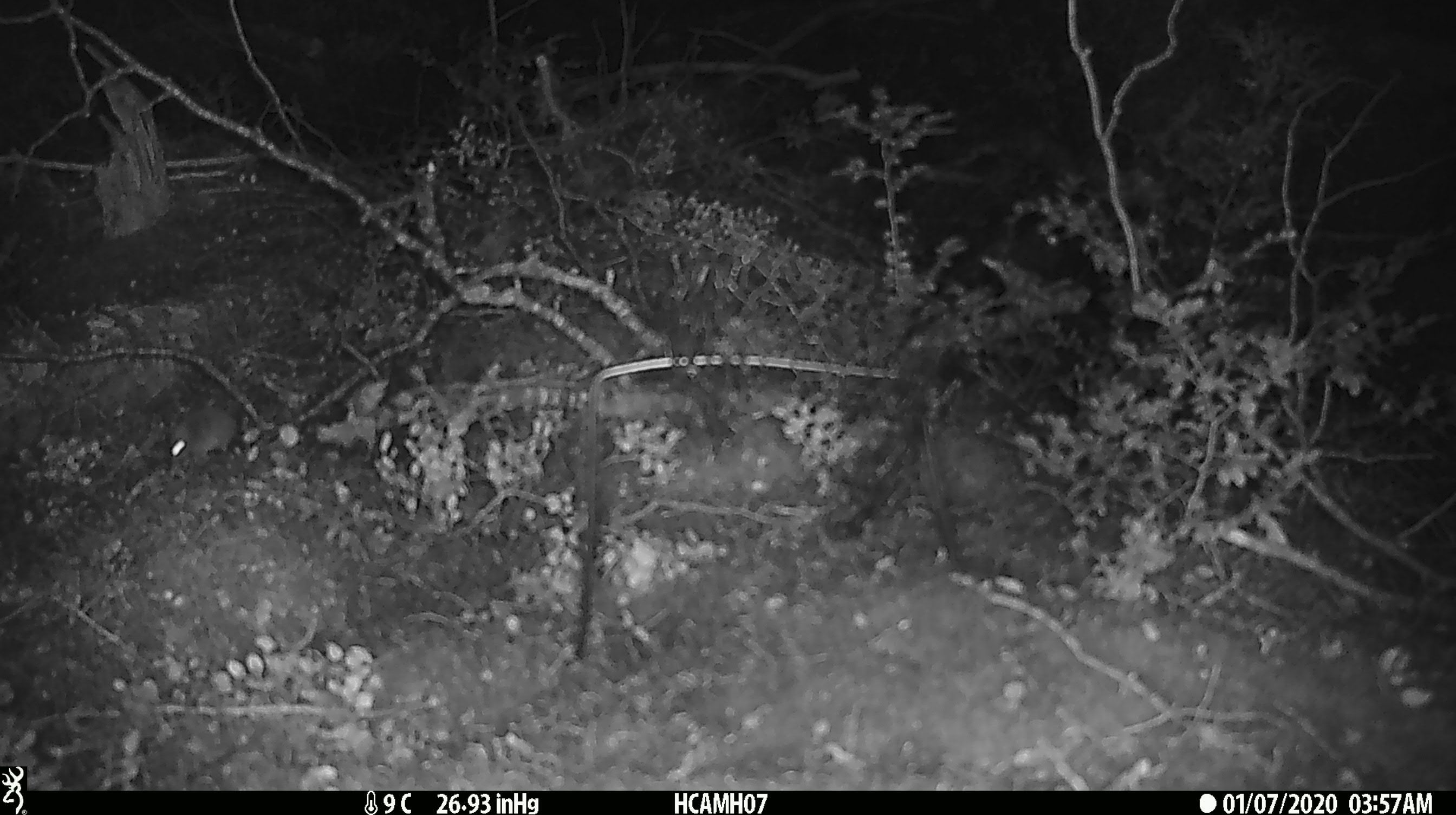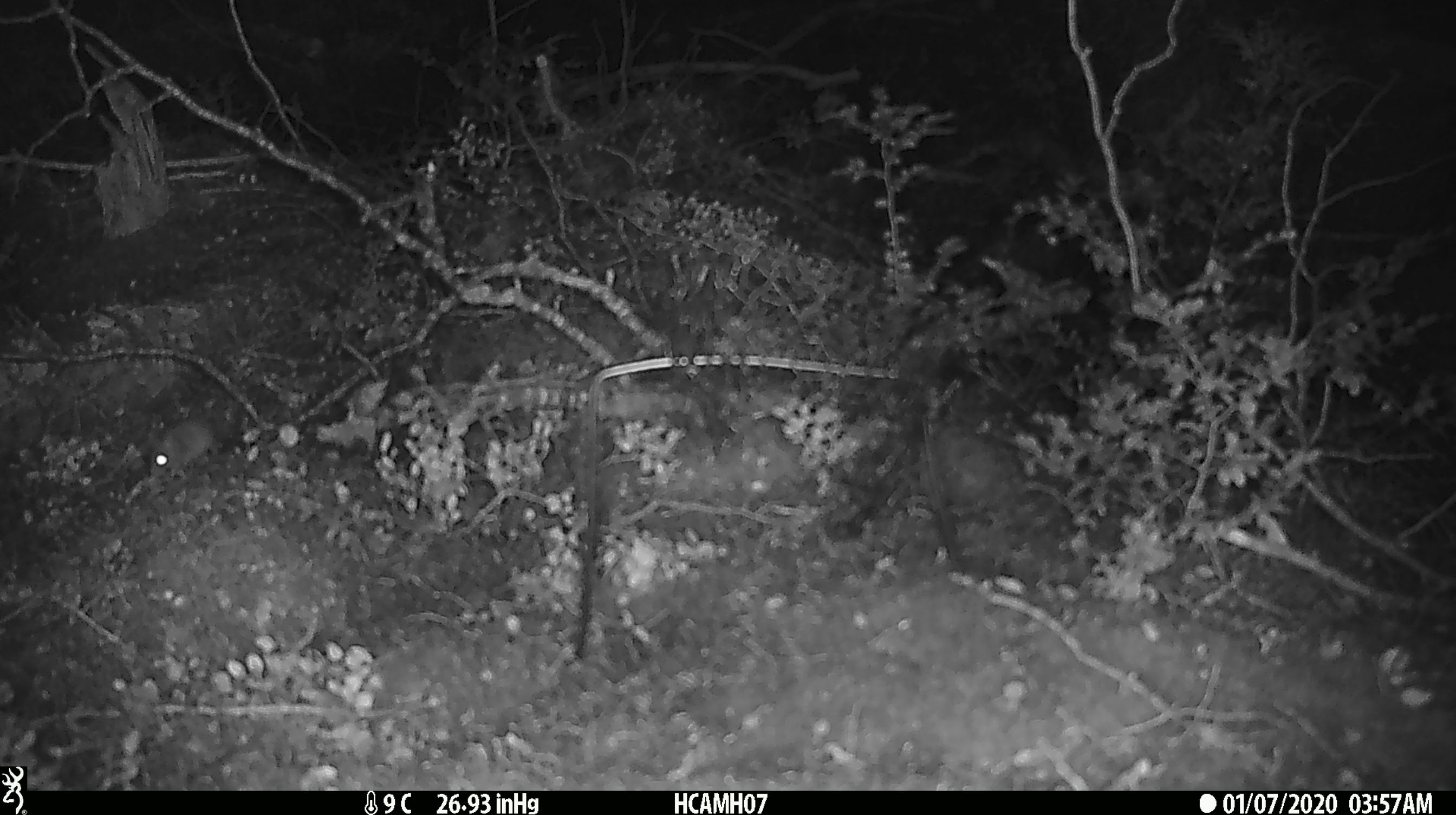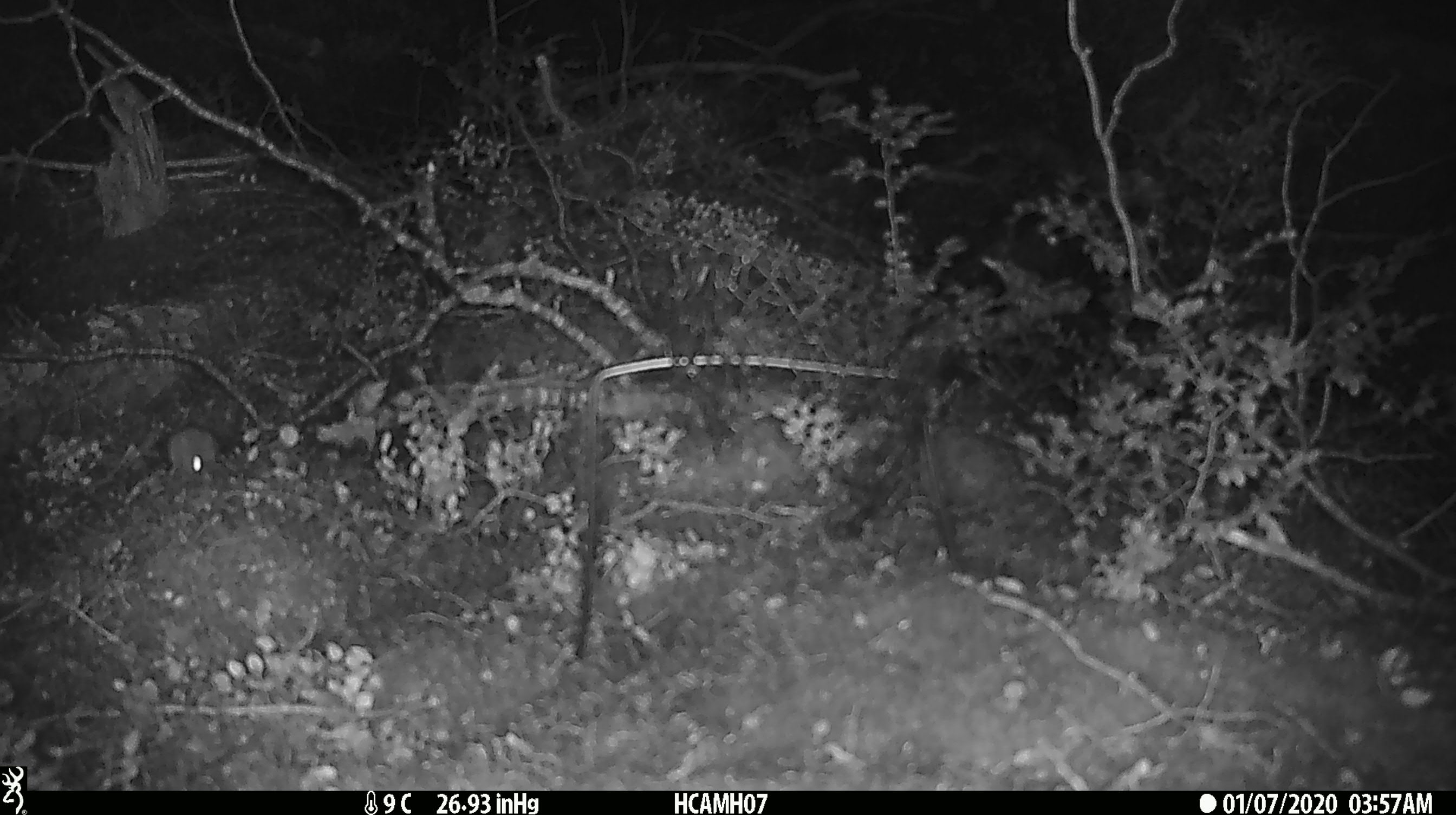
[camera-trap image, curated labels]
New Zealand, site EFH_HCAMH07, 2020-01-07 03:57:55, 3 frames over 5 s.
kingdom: Animalia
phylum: Chordata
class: Mammalia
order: Rodentia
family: Muridae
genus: Mus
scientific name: Mus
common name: mouse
Mouse (Mus).